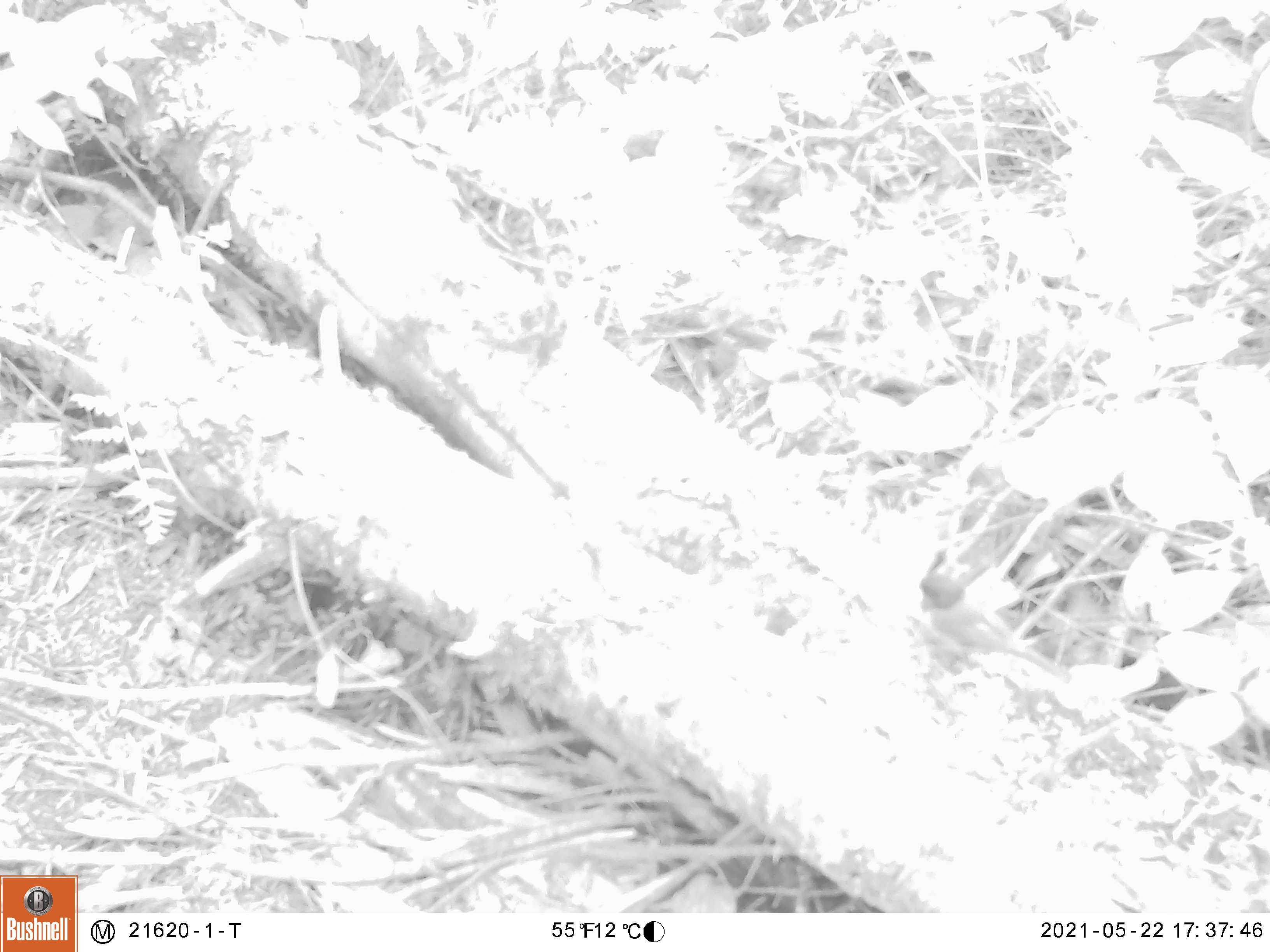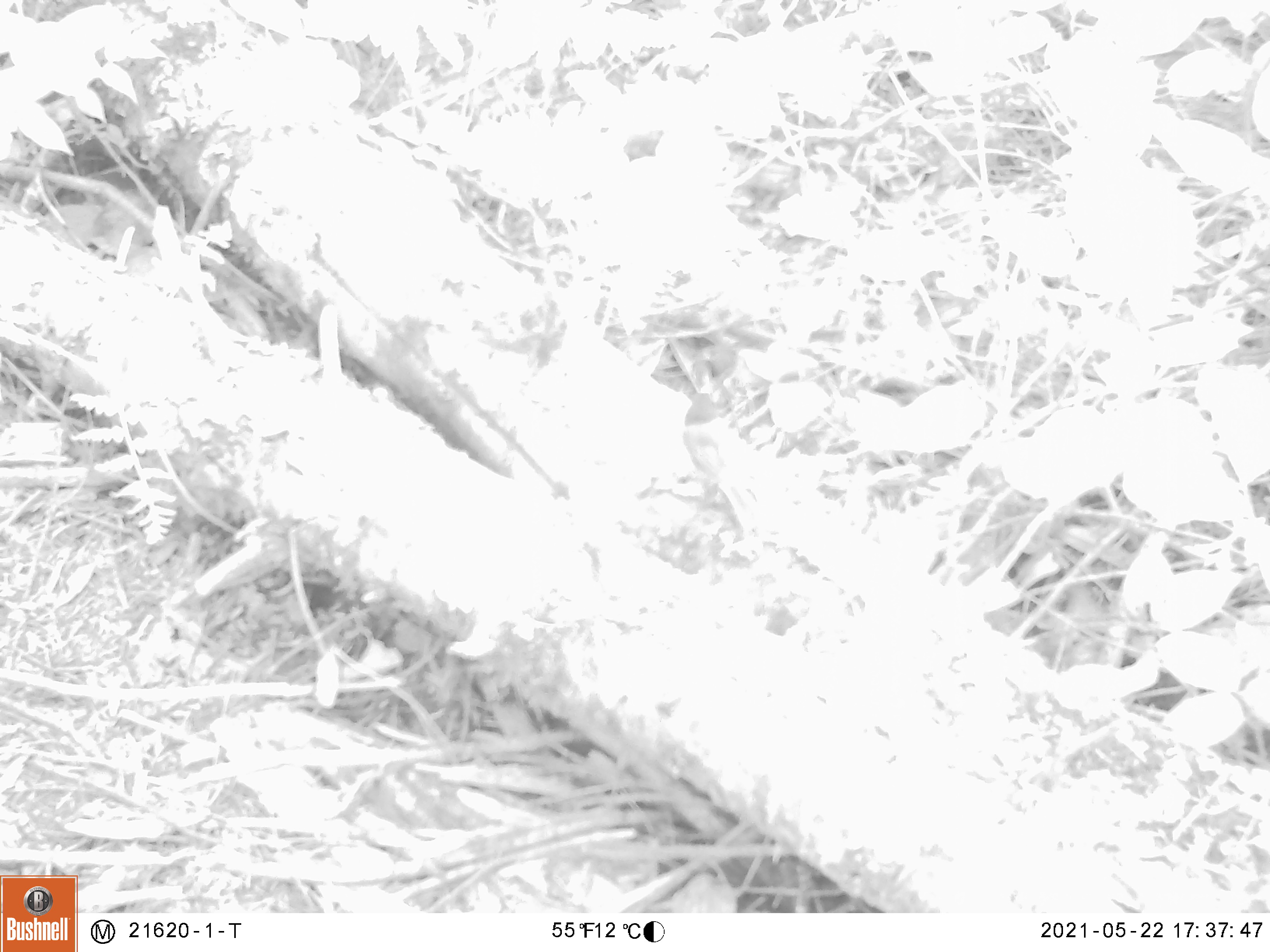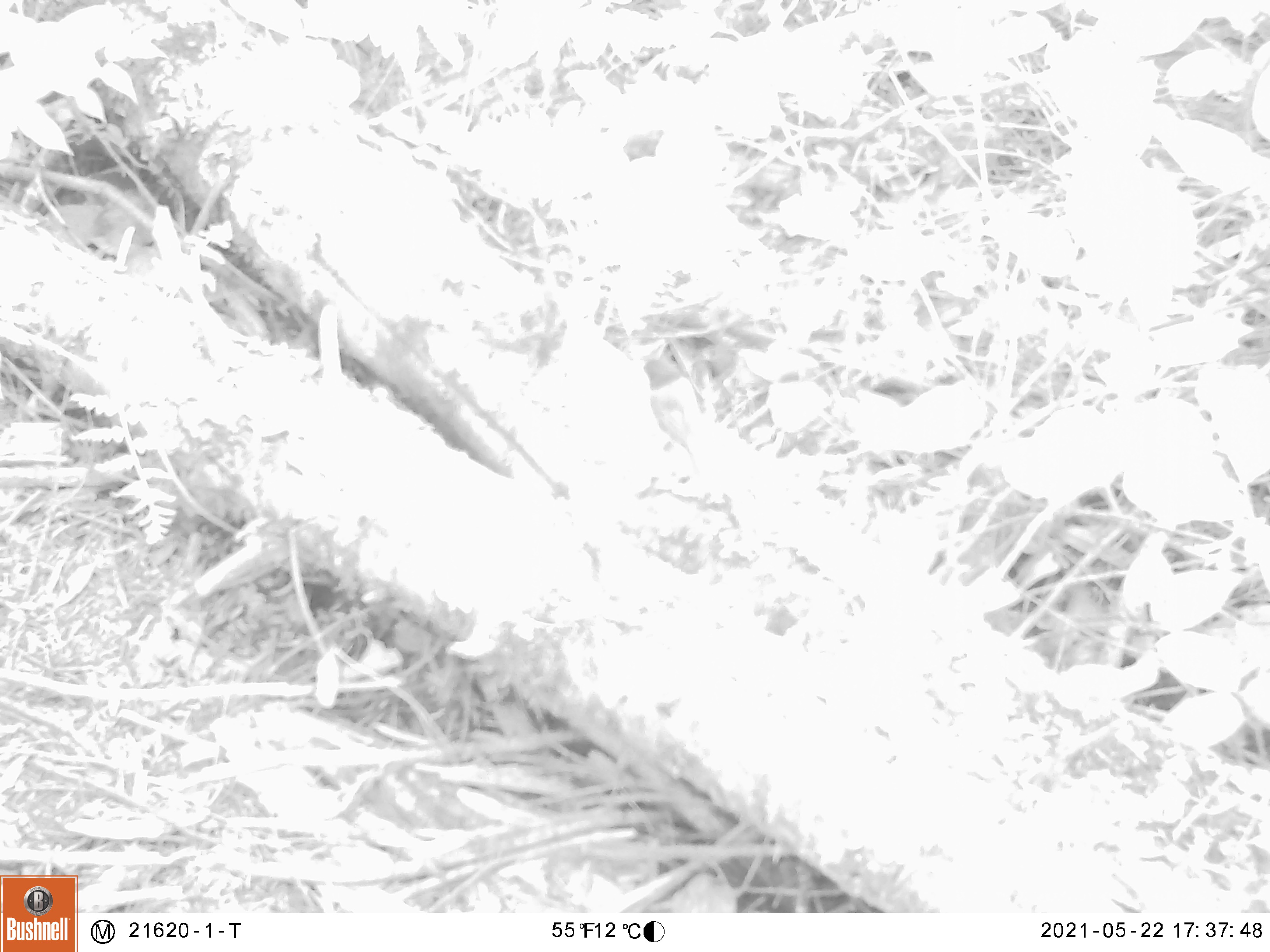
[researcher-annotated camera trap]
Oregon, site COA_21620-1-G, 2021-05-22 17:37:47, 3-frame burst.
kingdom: Animalia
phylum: Chordata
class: Aves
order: Passeriformes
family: Passerellidae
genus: Junco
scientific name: Junco hyemalis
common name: dark-eyed junco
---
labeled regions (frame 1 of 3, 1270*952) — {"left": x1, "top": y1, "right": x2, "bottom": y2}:
dark-eyed junco: {"left": 892, "top": 562, "right": 1074, "bottom": 730}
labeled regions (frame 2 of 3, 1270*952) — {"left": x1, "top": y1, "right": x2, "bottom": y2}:
dark-eyed junco: {"left": 641, "top": 370, "right": 793, "bottom": 570}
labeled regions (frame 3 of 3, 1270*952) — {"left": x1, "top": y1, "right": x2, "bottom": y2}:
dark-eyed junco: {"left": 608, "top": 323, "right": 736, "bottom": 500}